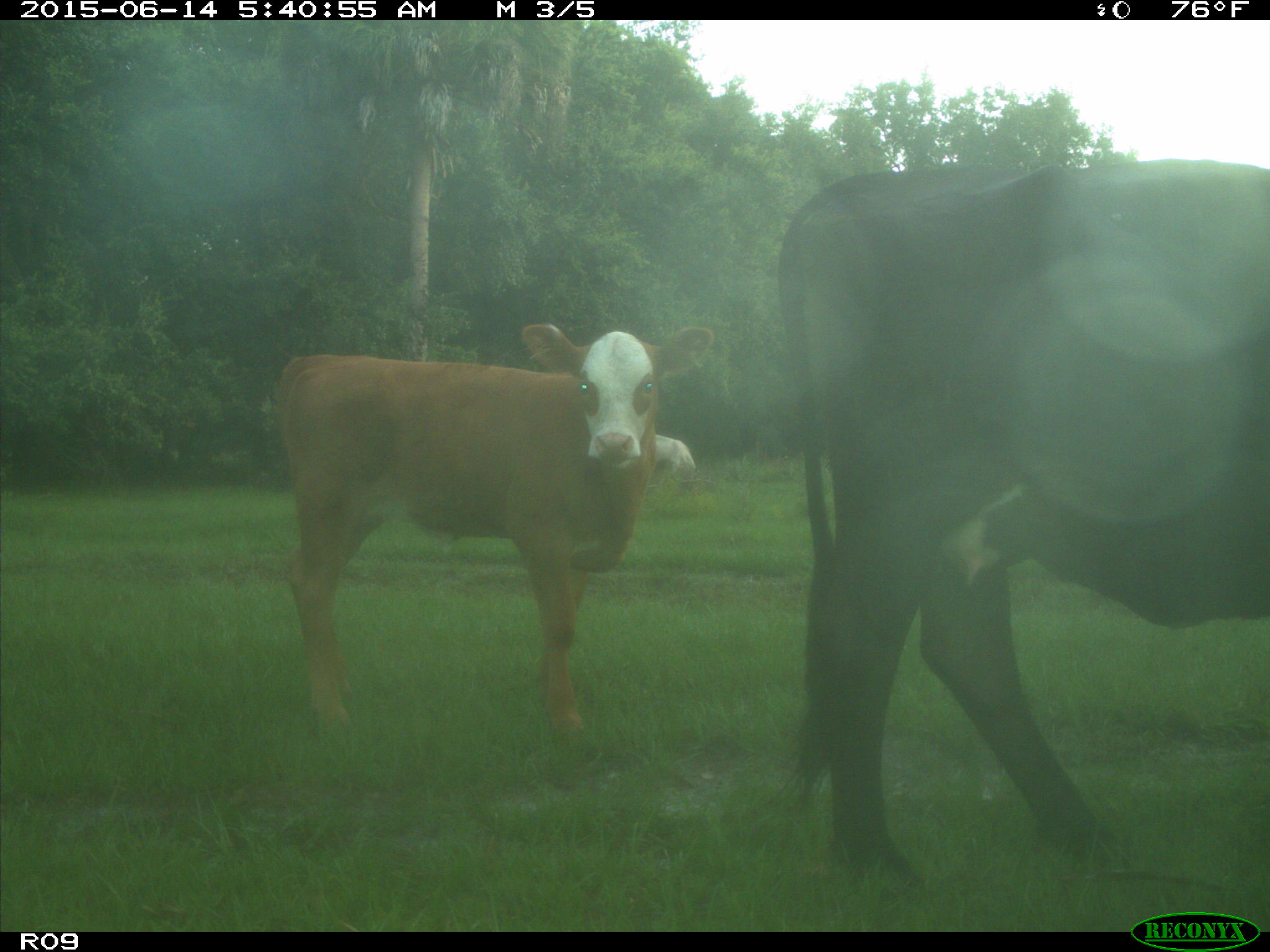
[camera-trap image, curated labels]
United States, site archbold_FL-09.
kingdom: Animalia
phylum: Chordata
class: Mammalia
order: Artiodactyla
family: Bovidae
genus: Bos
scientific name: Bos taurus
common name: domestic cow